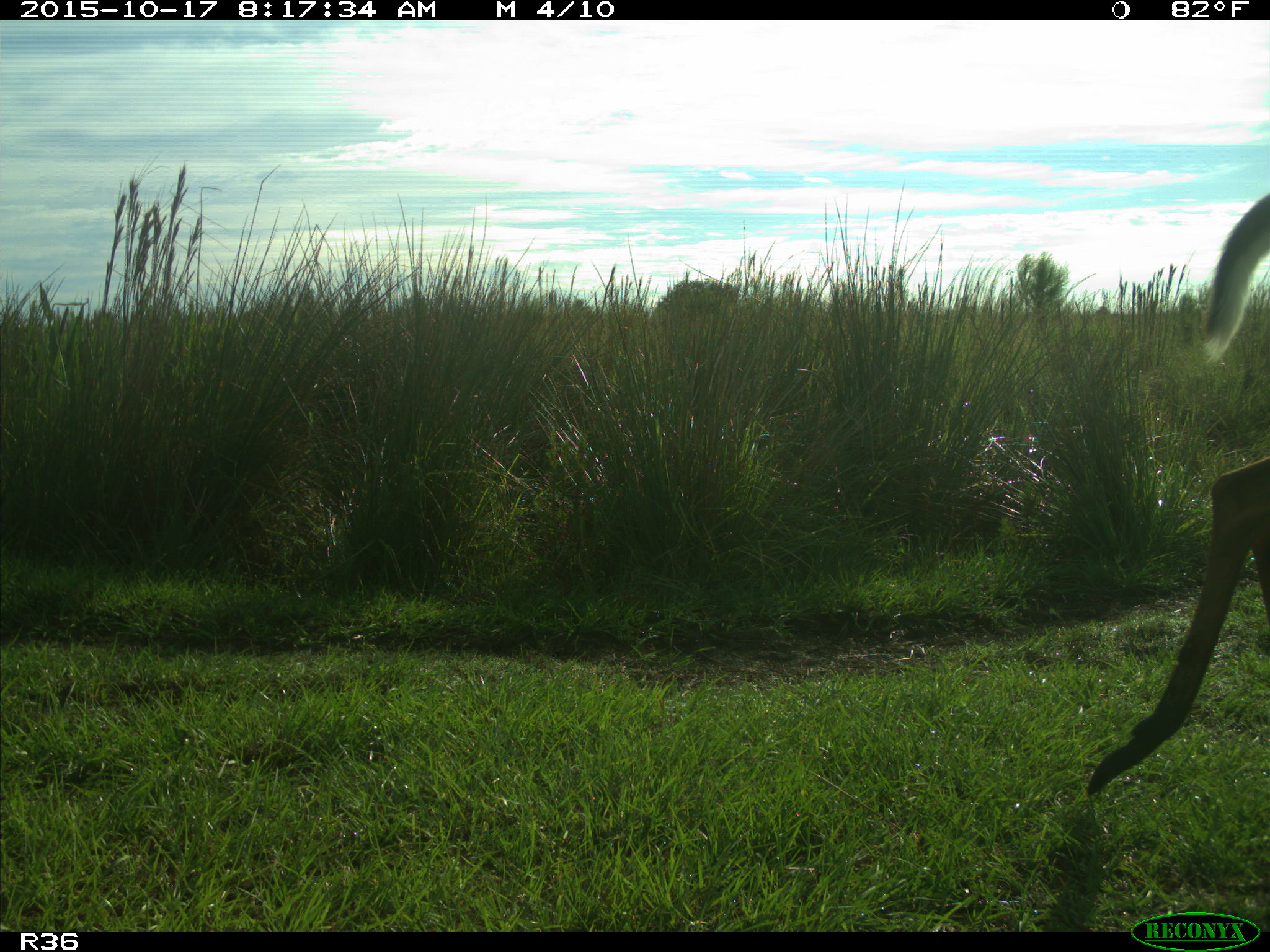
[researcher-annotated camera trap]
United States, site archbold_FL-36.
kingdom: Animalia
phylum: Chordata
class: Mammalia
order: Artiodactyla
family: Cervidae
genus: Odocoileus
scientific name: Odocoileus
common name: deer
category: unidentified deer